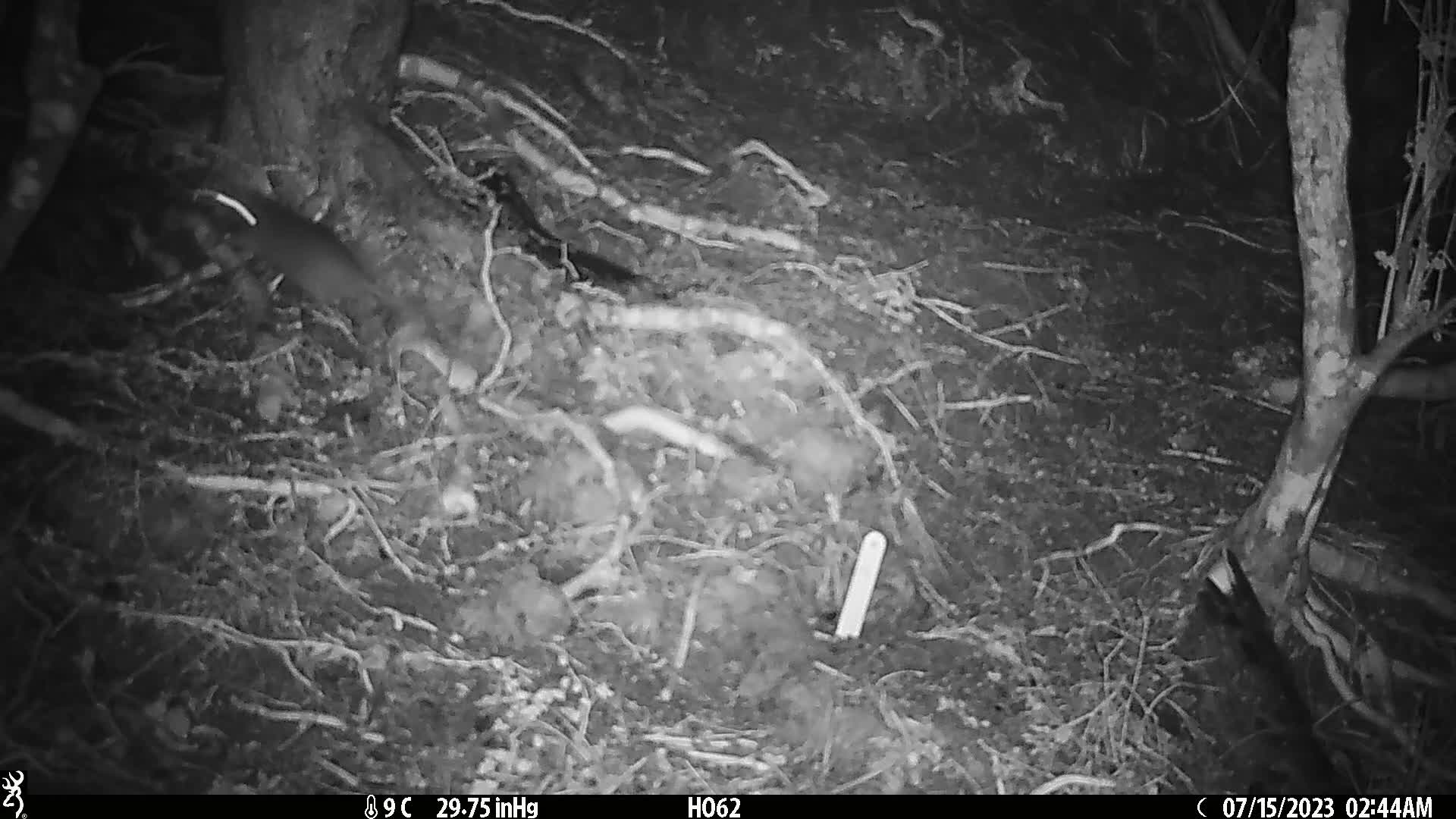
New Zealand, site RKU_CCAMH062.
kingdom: Animalia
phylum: Chordata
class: Mammalia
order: Rodentia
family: Muridae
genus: Rattus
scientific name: Rattus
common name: rat